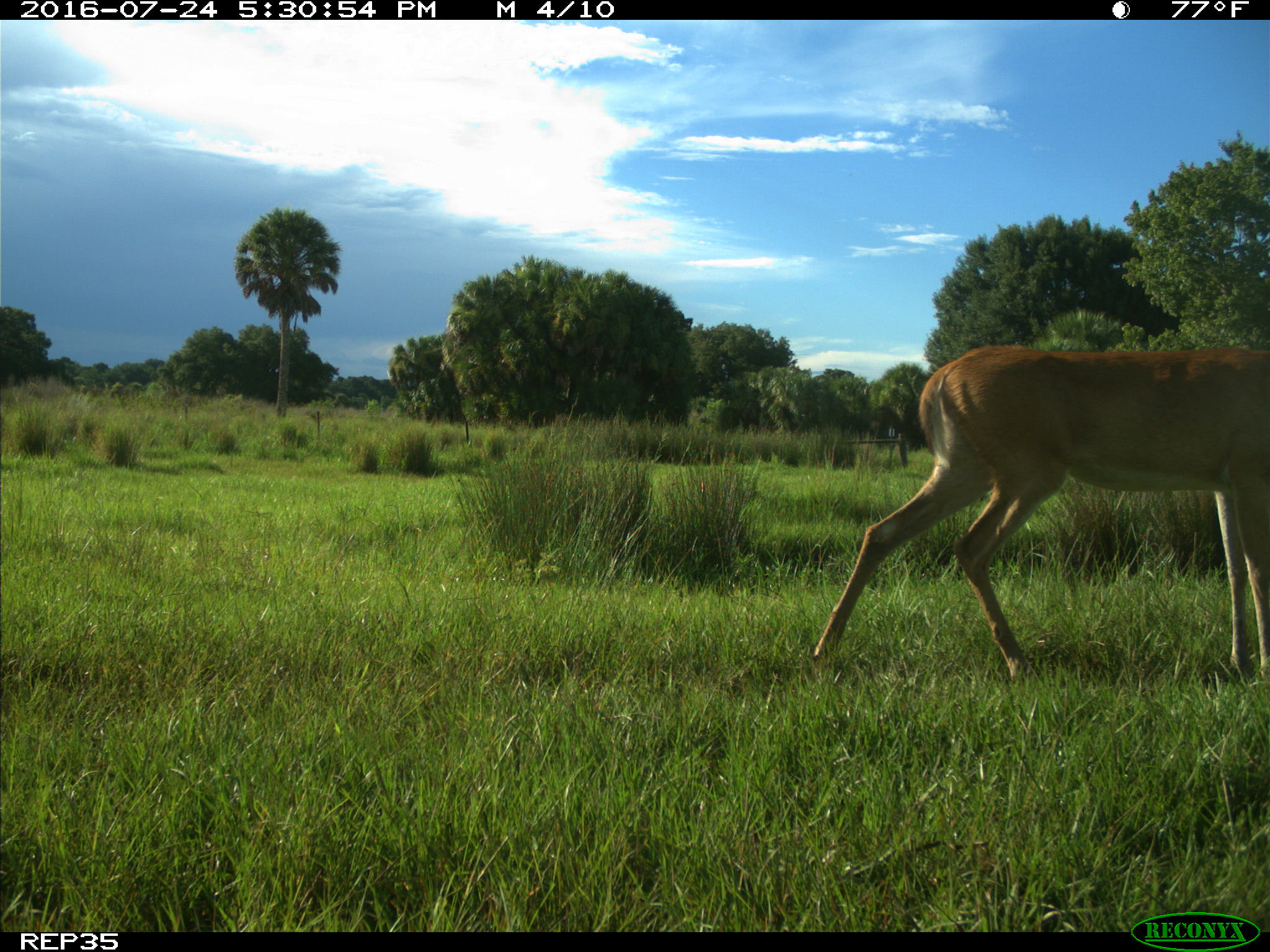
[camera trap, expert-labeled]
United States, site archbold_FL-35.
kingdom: Animalia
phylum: Chordata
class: Mammalia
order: Artiodactyla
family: Cervidae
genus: Odocoileus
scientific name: Odocoileus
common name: deer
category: unidentified deer